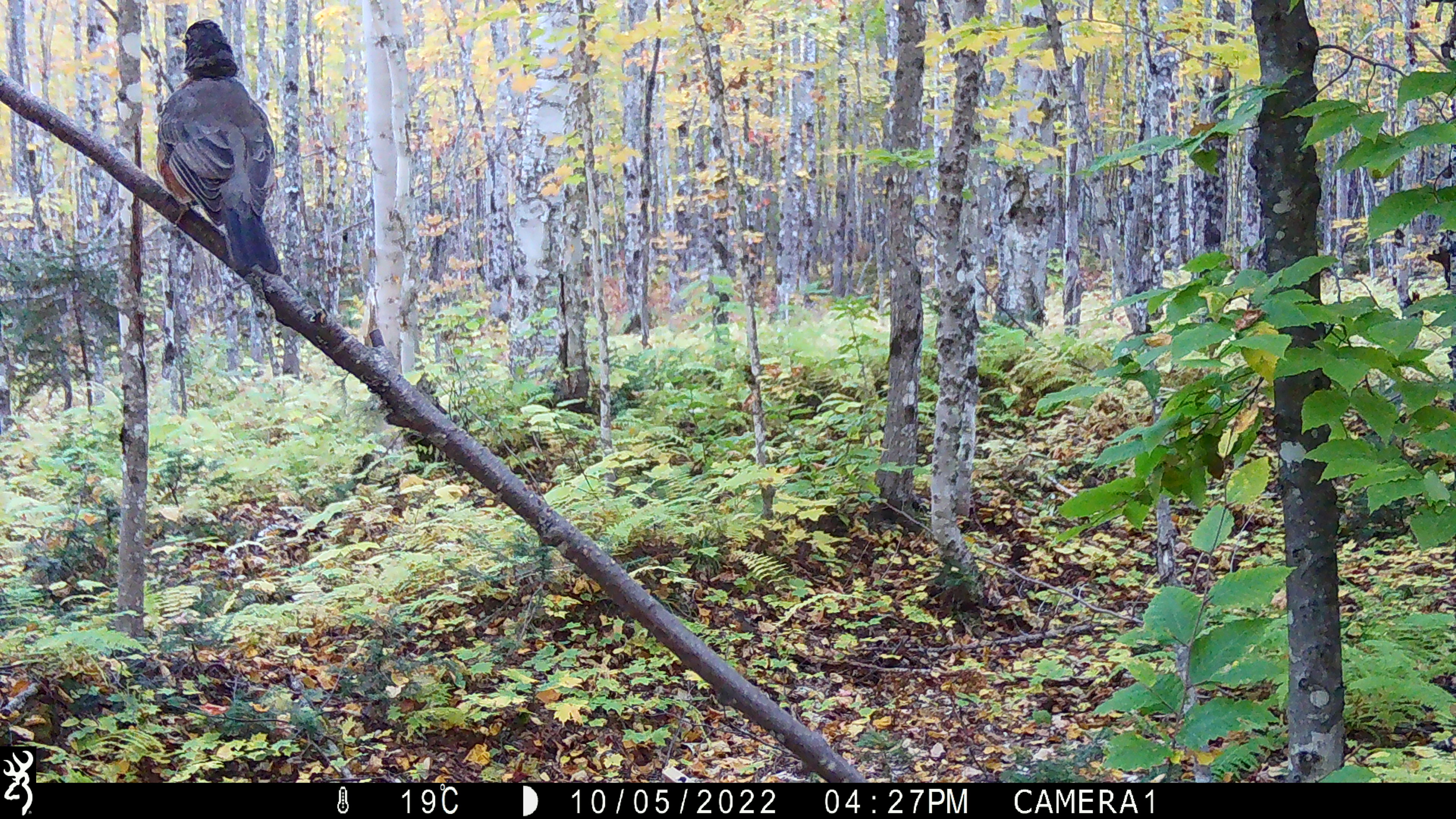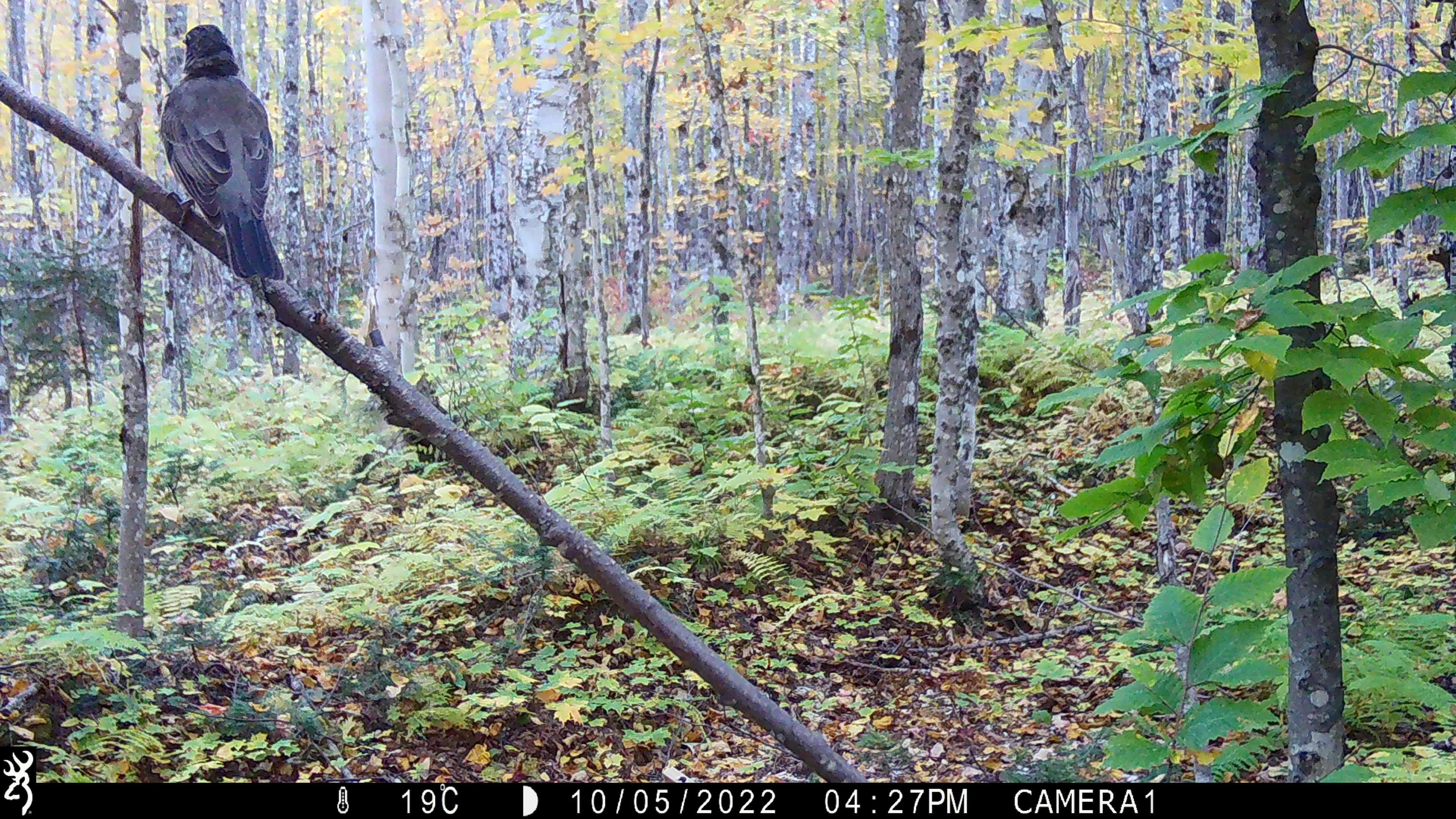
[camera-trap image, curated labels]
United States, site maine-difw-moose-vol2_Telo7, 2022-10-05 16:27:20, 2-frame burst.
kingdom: Animalia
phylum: Chordata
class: Aves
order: Passeriformes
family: Turdidae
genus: Turdus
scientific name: Turdus migratorius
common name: american robin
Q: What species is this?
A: American robin (Turdus migratorius).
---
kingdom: Animalia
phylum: Chordata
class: Aves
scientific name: Aves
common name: bird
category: bird sp.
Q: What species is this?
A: Bird sp. (bird) (Aves).